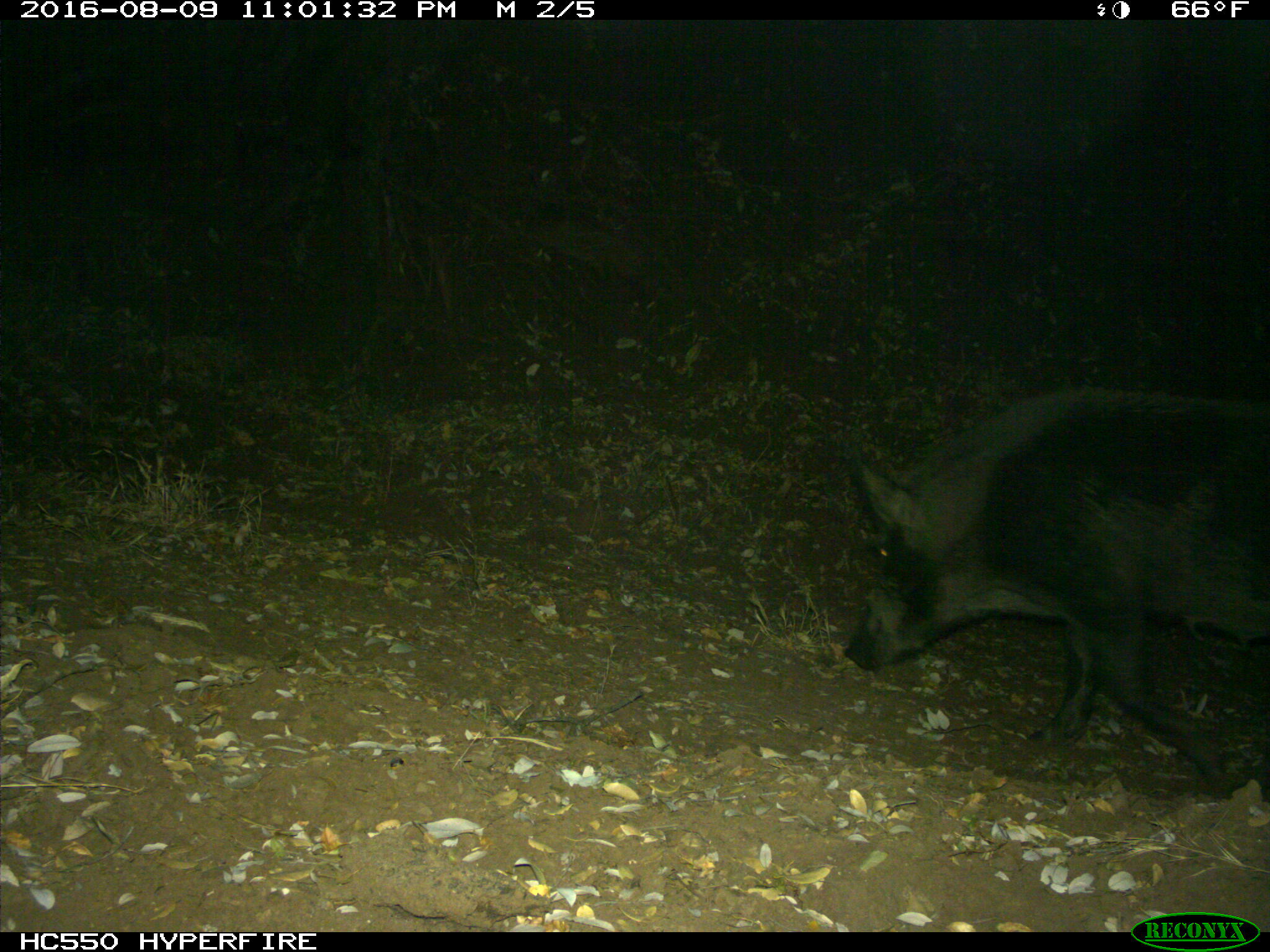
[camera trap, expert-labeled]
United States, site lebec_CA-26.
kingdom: Animalia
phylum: Chordata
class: Mammalia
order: Artiodactyla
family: Suidae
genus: Sus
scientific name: Sus scrofa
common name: wild boar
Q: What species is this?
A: Sus scrofa (wild boar).